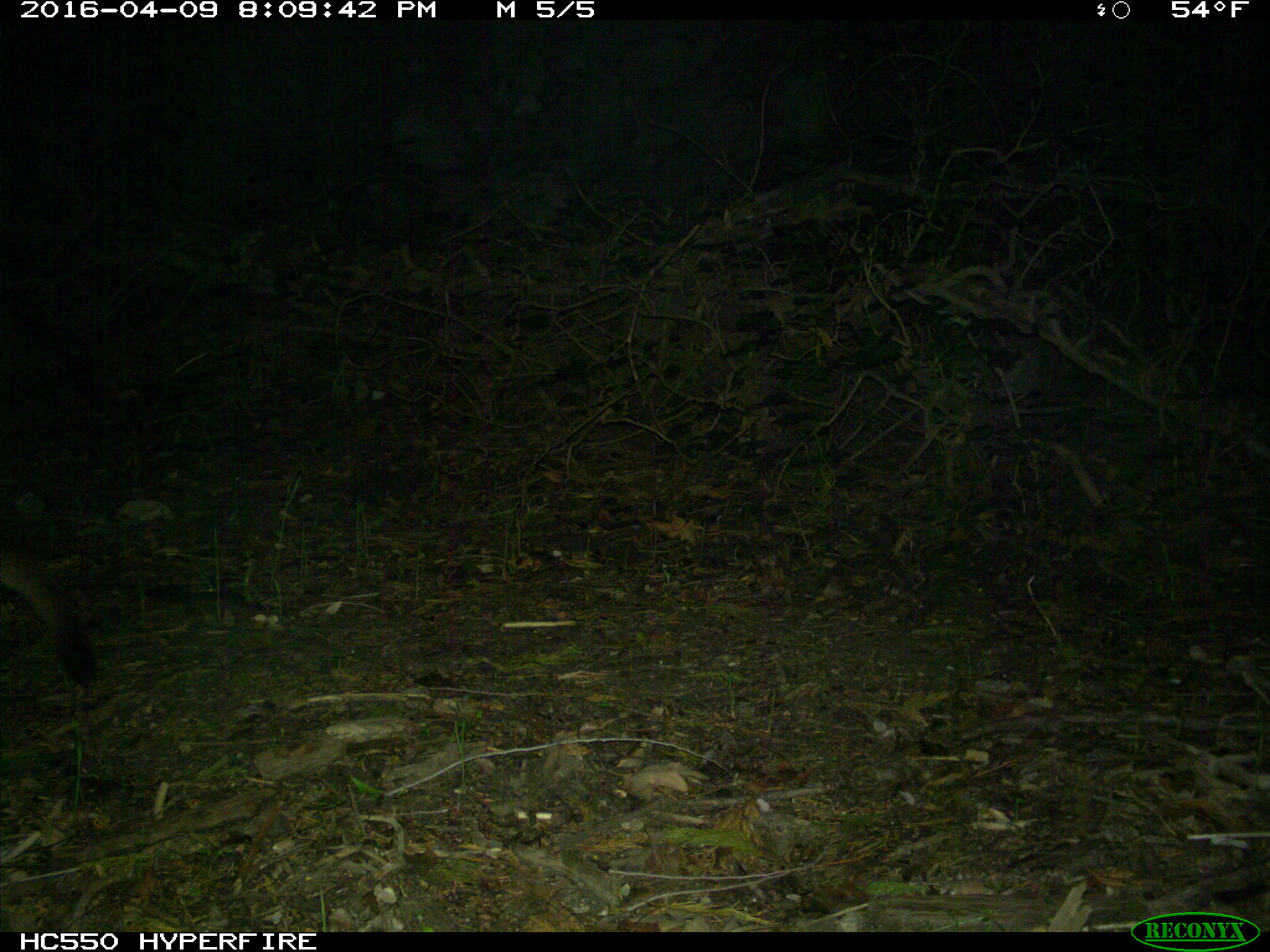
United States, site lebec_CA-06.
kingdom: Animalia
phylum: Chordata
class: Mammalia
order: Carnivora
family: Felidae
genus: Puma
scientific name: Puma concolor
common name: mountain lion